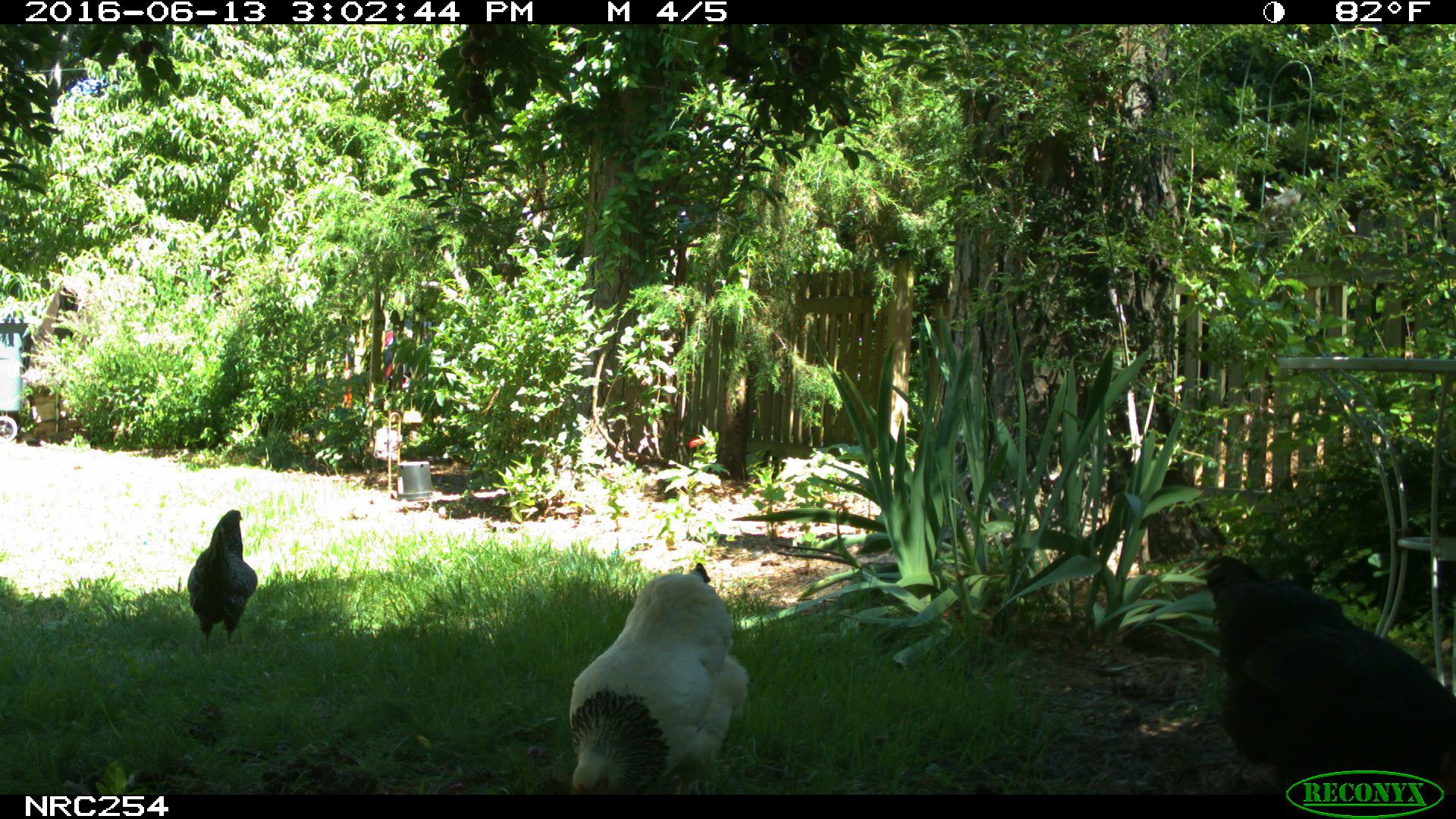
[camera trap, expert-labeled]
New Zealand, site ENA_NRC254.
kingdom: Animalia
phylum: Chordata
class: Aves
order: Galliformes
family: Phasianidae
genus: Gallus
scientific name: Gallus gallus domesticus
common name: chicken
Chicken (Gallus gallus domesticus).